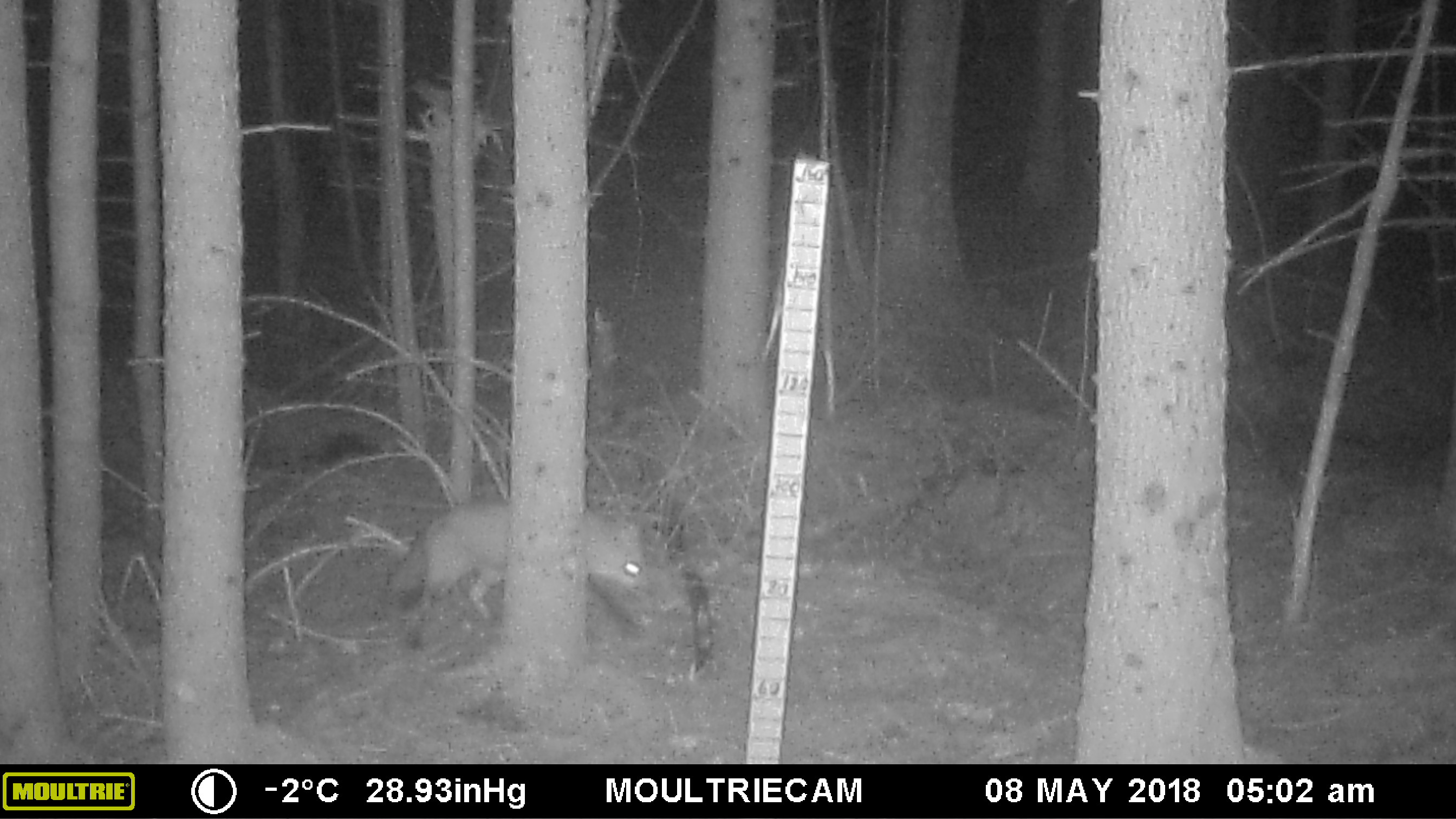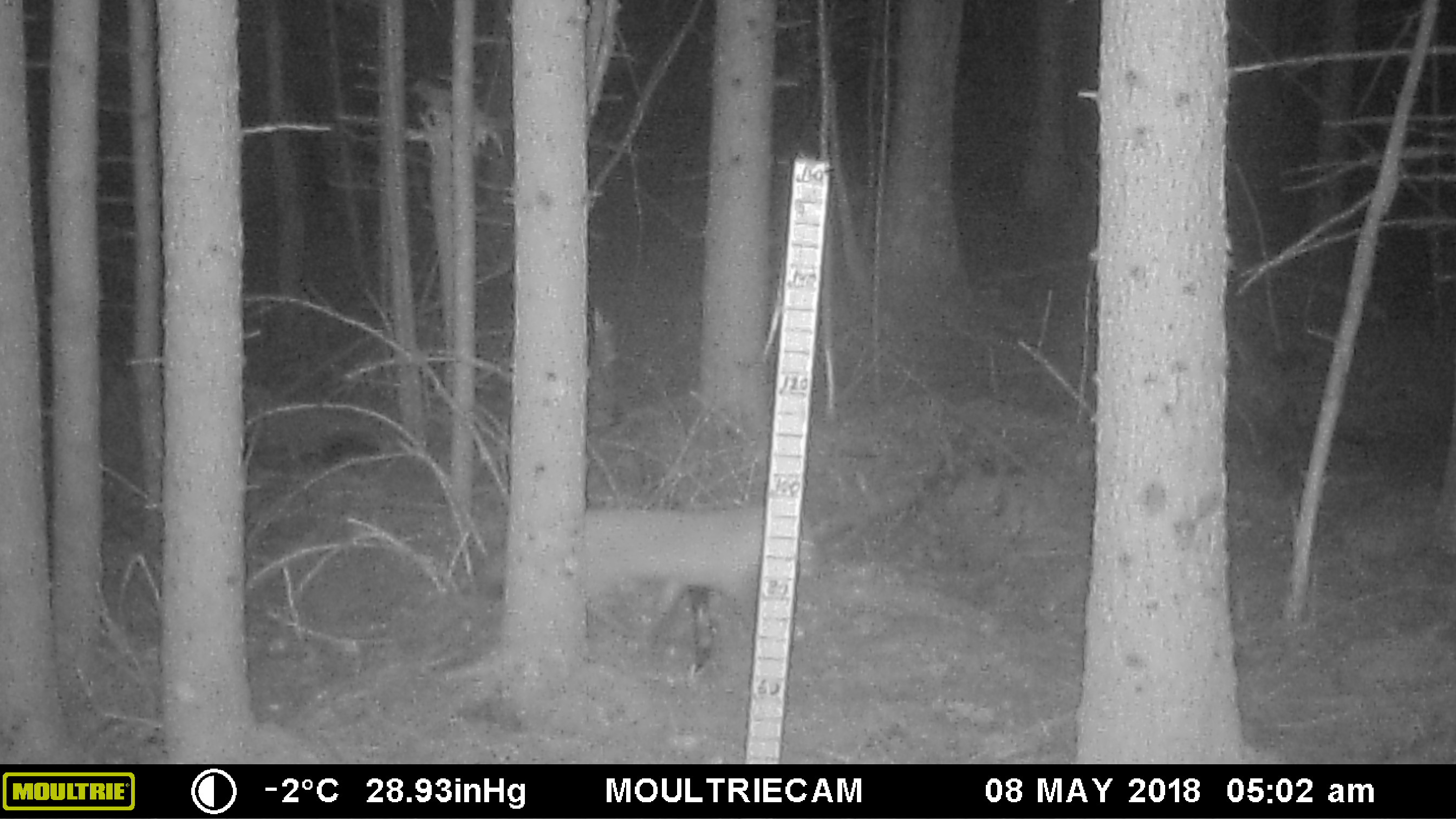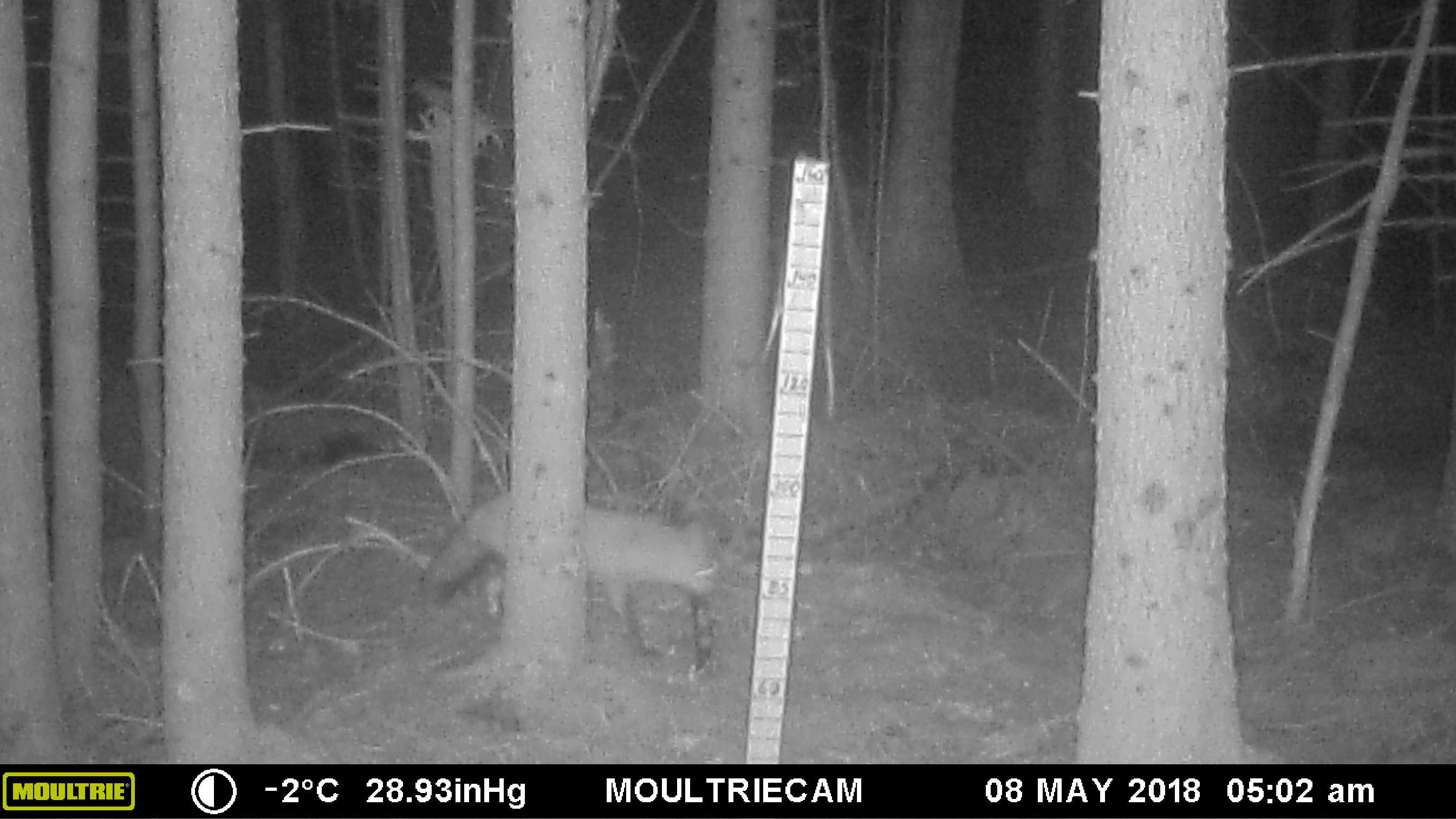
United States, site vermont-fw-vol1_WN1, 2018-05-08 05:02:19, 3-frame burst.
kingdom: Animalia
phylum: Chordata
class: Mammalia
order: Carnivora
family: Canidae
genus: Vulpes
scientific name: Vulpes vulpes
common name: red fox